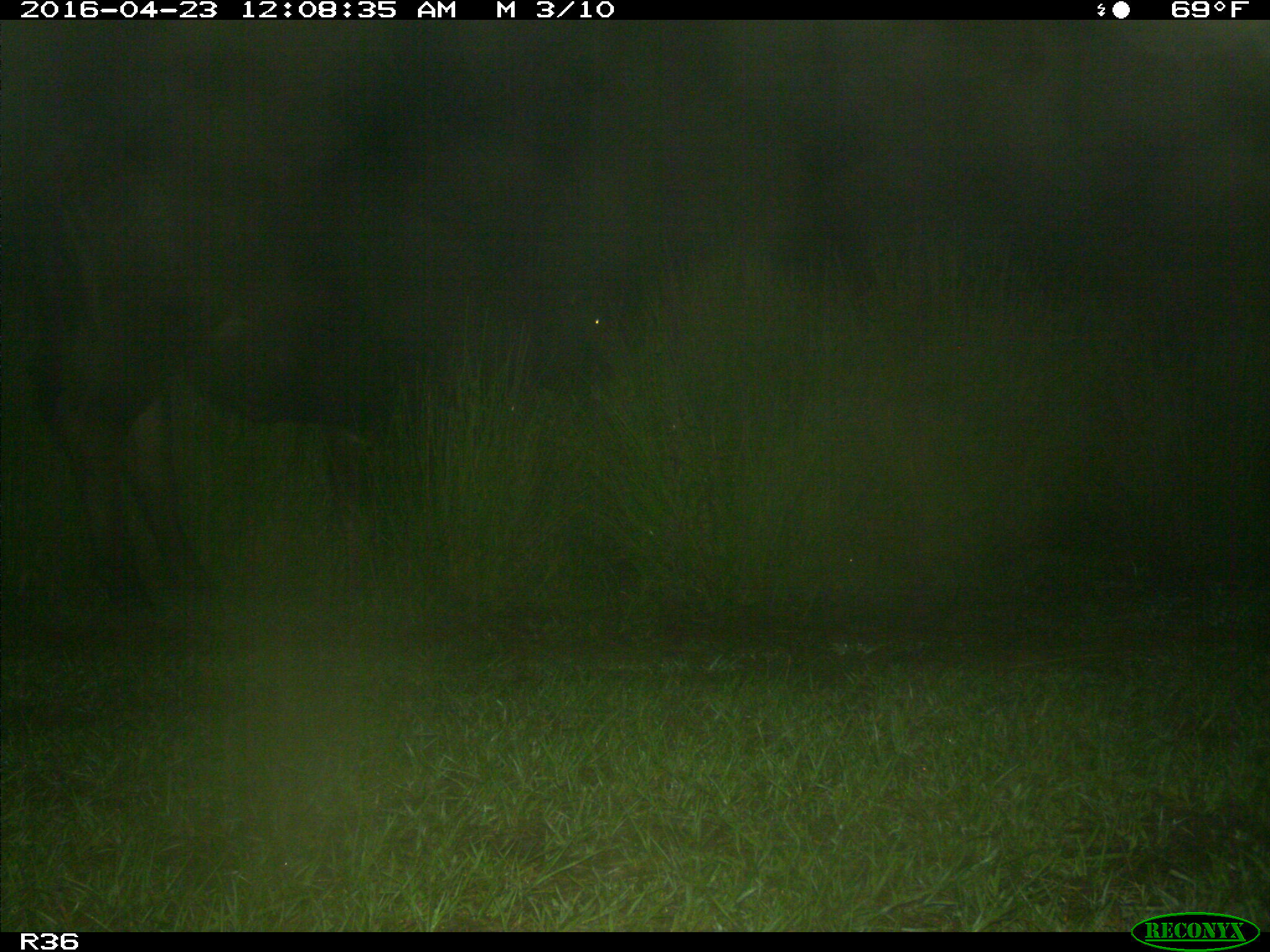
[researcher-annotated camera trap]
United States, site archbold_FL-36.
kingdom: Animalia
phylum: Chordata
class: Mammalia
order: Artiodactyla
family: Bovidae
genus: Bos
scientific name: Bos taurus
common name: domestic cow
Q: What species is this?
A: Bos taurus (domestic cow).